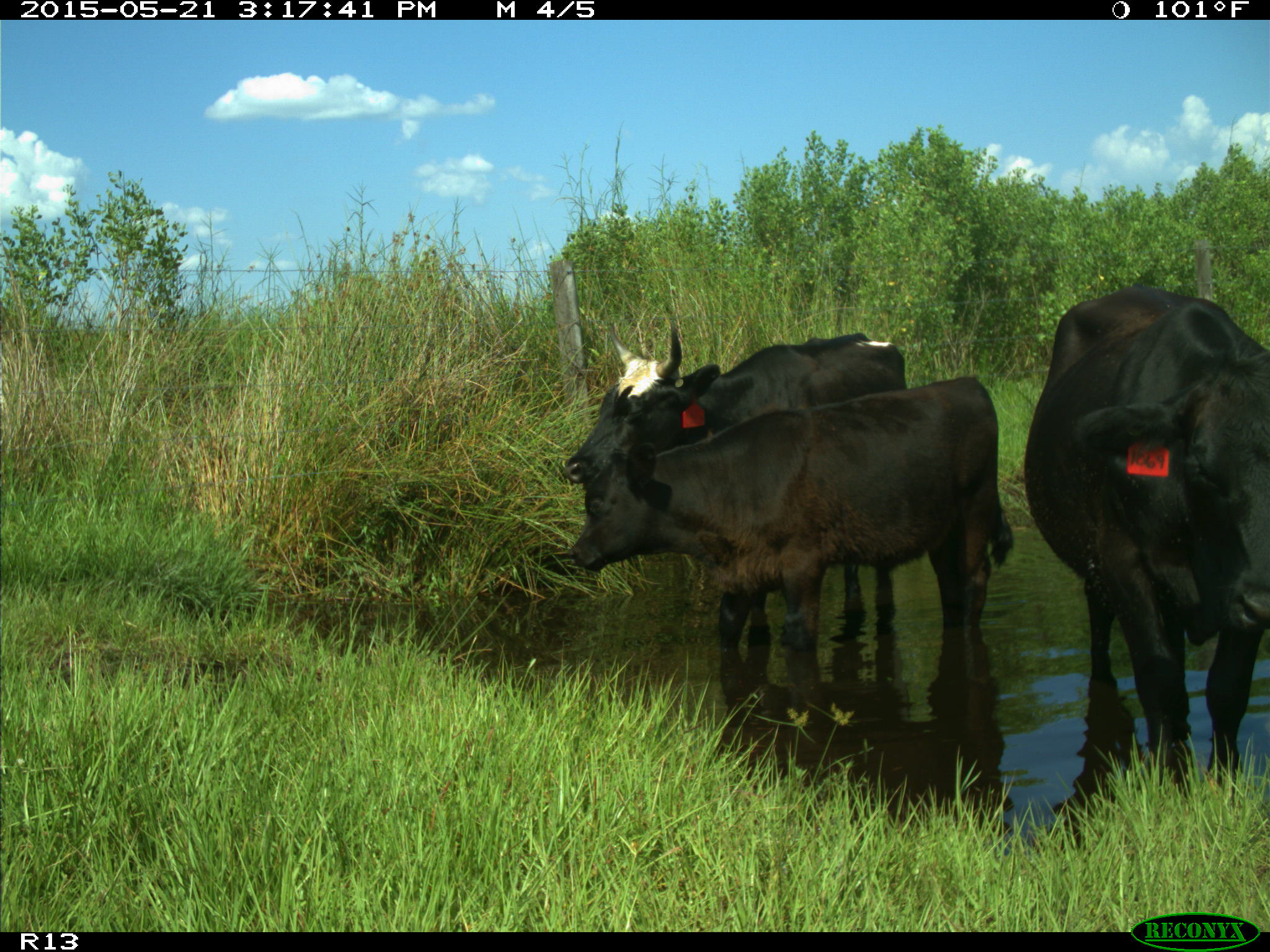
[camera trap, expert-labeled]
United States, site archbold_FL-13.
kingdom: Animalia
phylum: Chordata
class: Mammalia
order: Artiodactyla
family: Bovidae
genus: Bos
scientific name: Bos taurus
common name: domestic cow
Bos taurus (domestic cow).